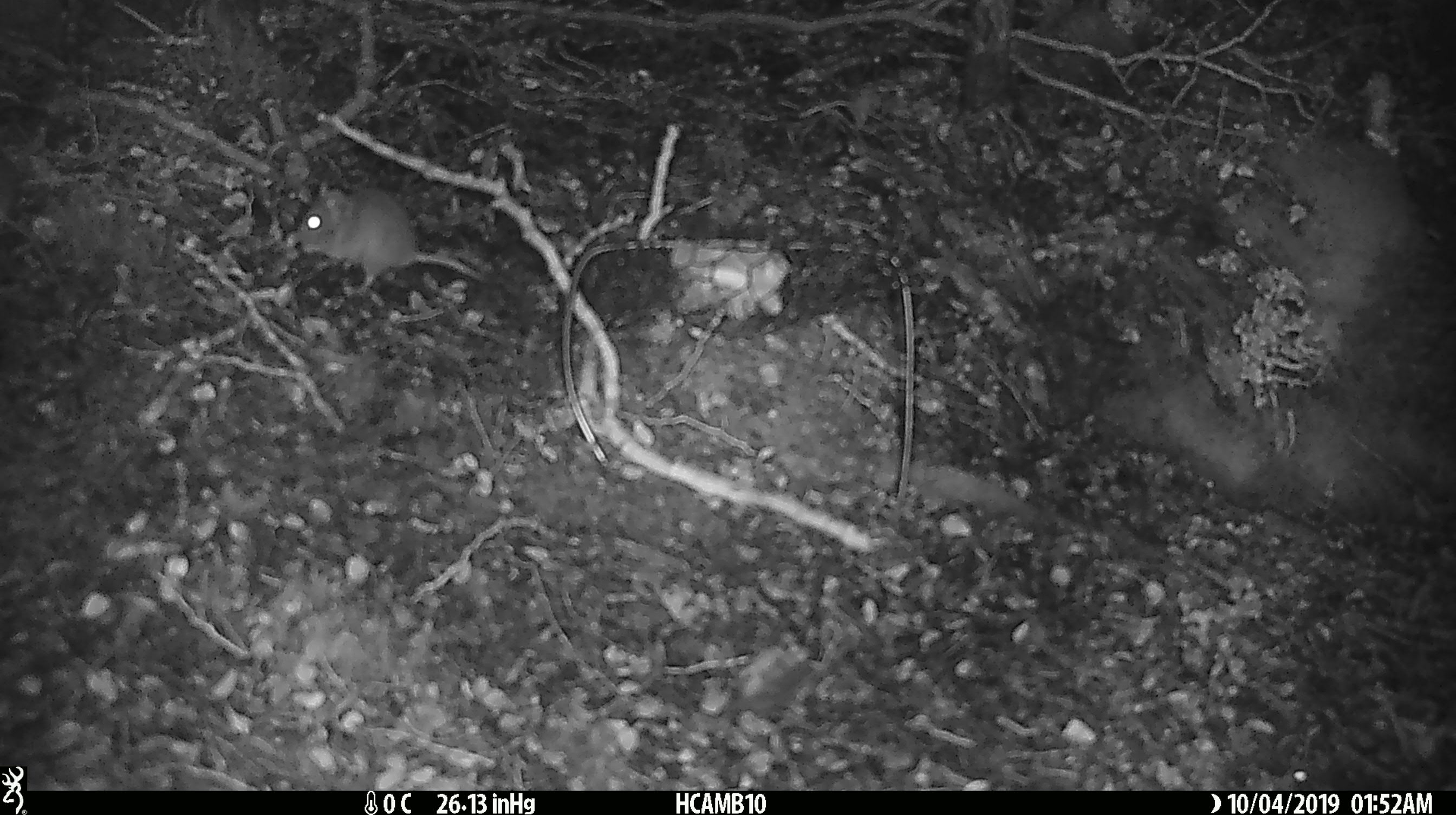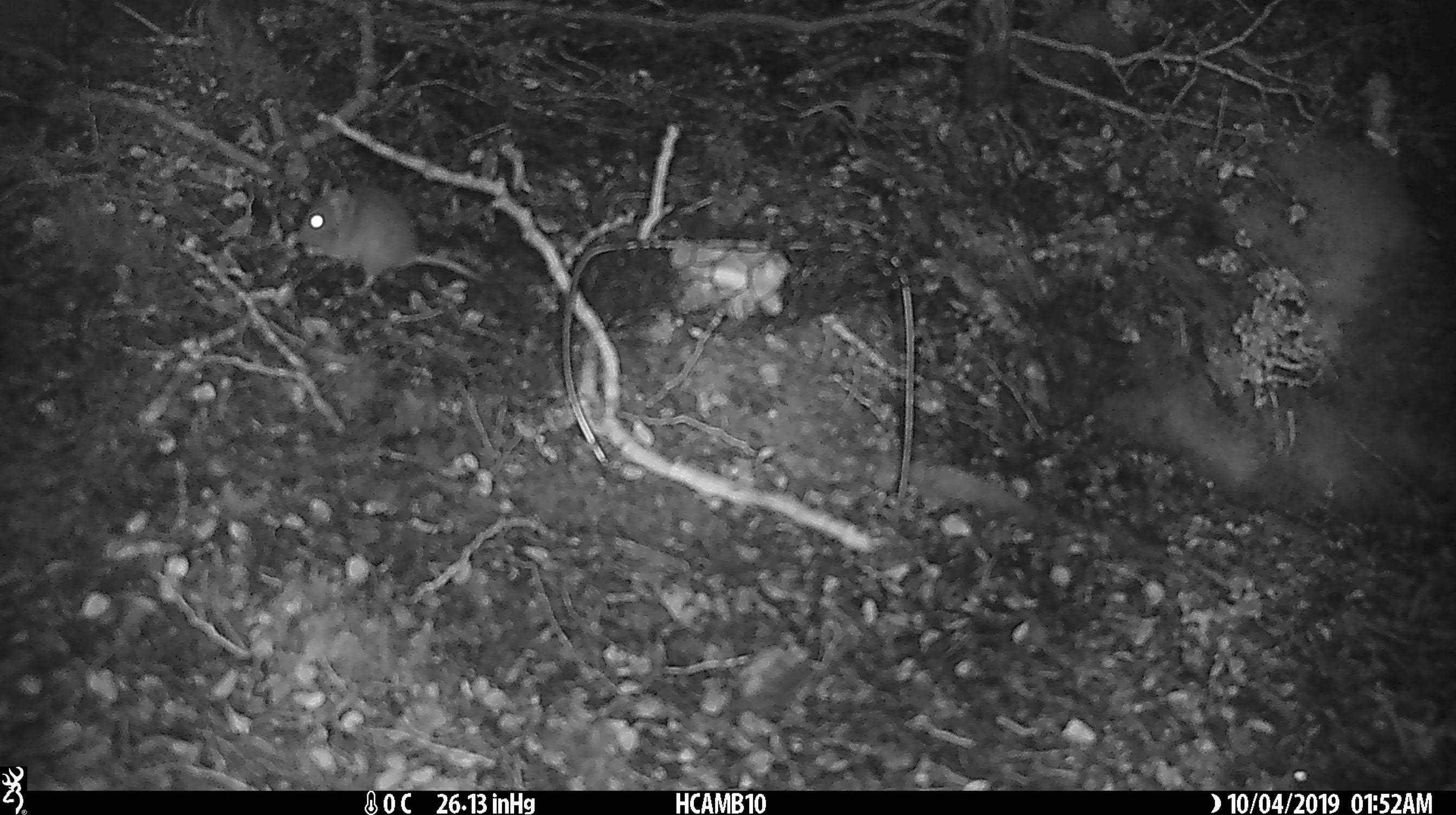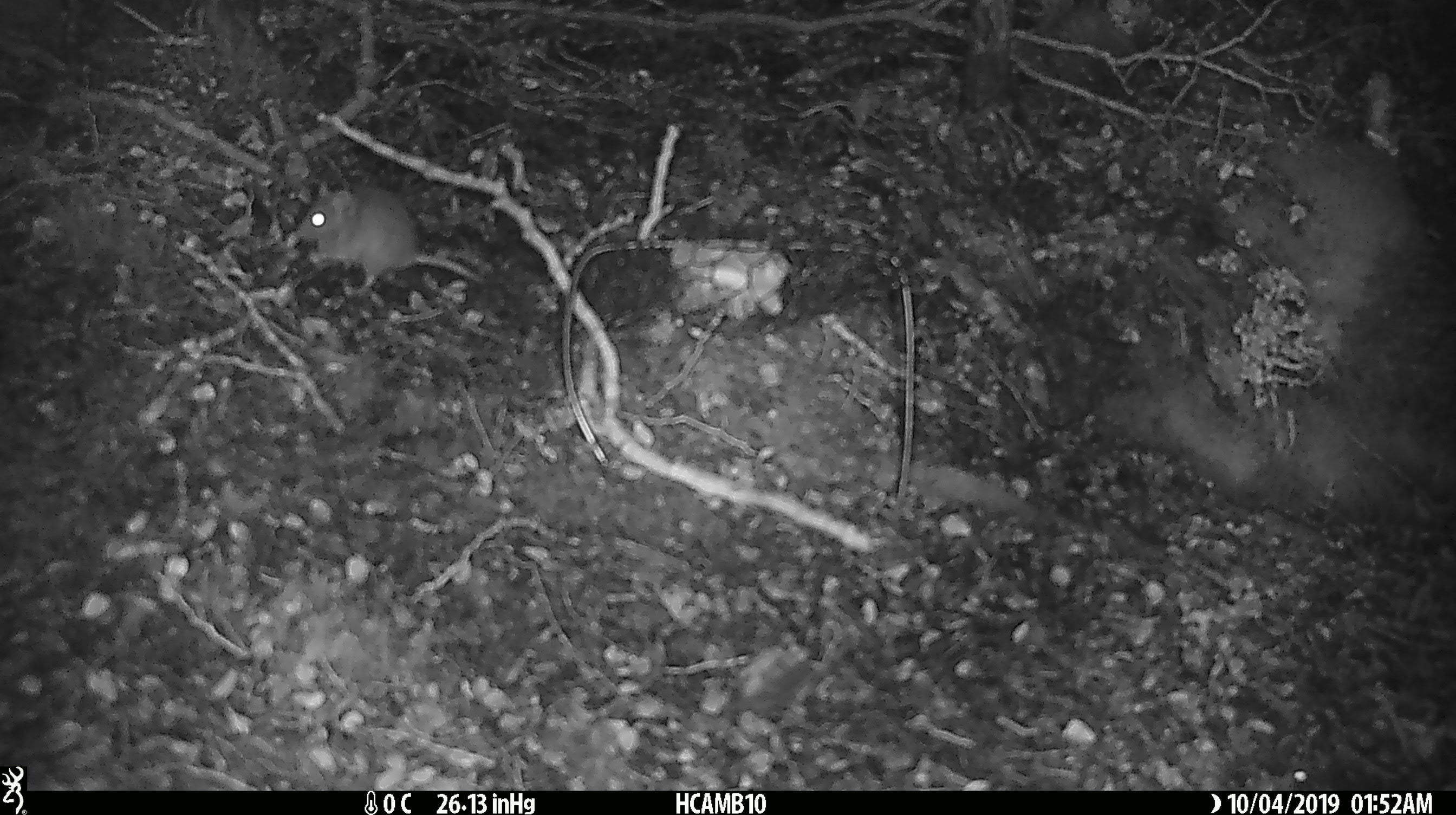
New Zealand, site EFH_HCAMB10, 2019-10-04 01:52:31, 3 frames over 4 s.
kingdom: Animalia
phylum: Chordata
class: Mammalia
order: Rodentia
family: Muridae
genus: Mus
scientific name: Mus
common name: mouse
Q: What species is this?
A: Mouse (Mus).